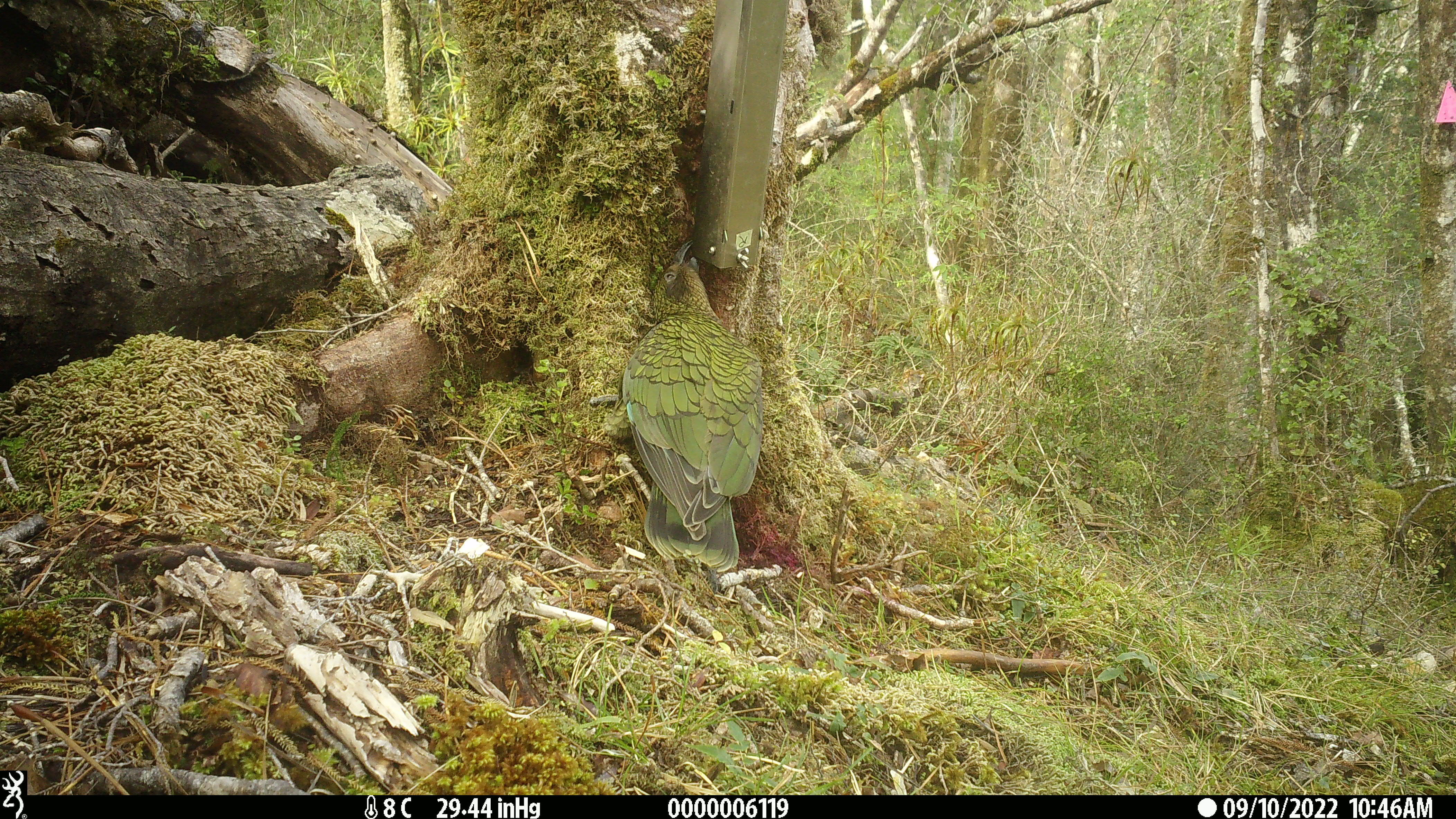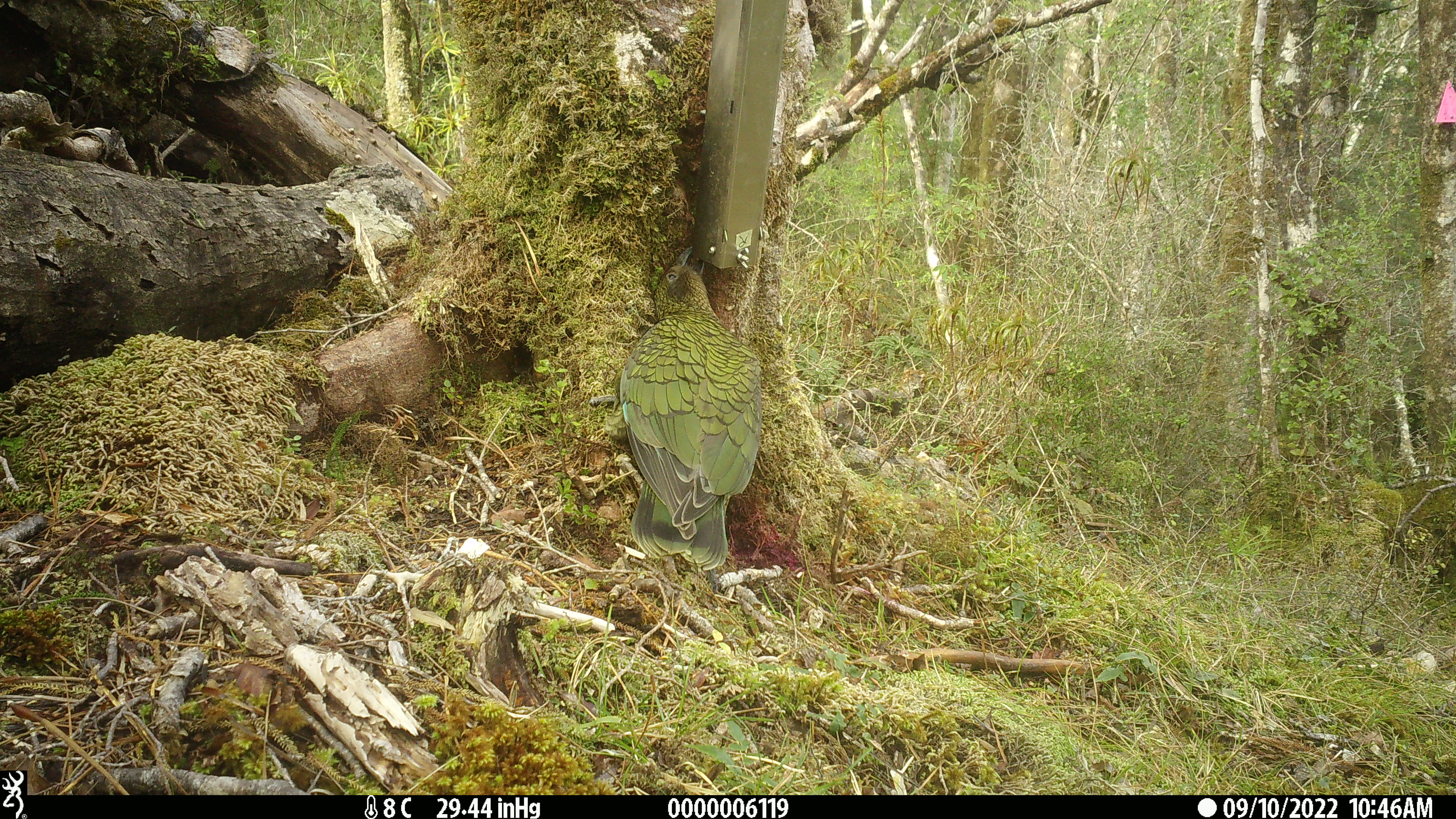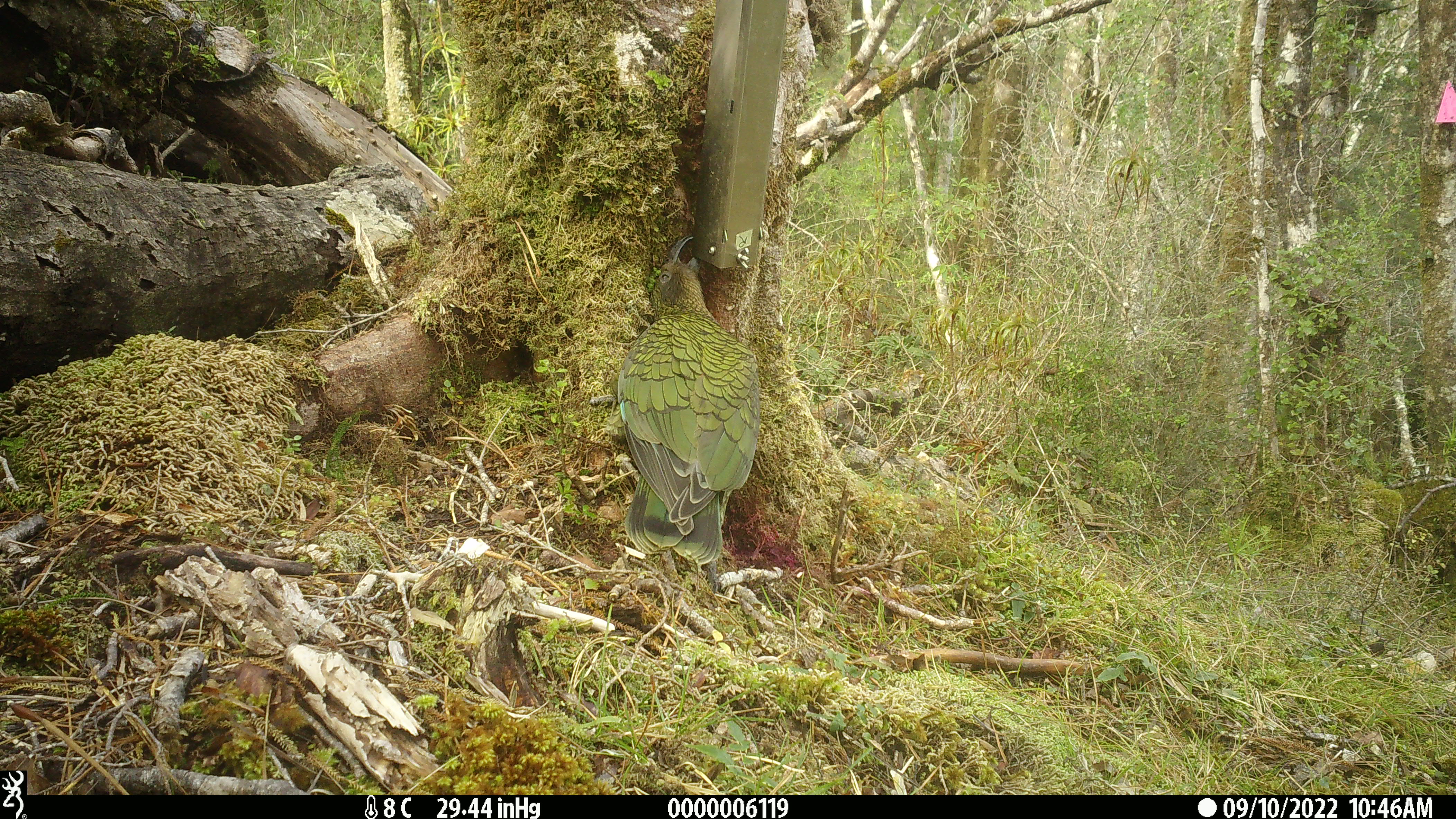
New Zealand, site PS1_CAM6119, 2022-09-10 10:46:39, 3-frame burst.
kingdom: Animalia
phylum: Chordata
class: Aves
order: Psittaciformes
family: Strigopidae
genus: Nestor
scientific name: Nestor notabilis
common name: kea